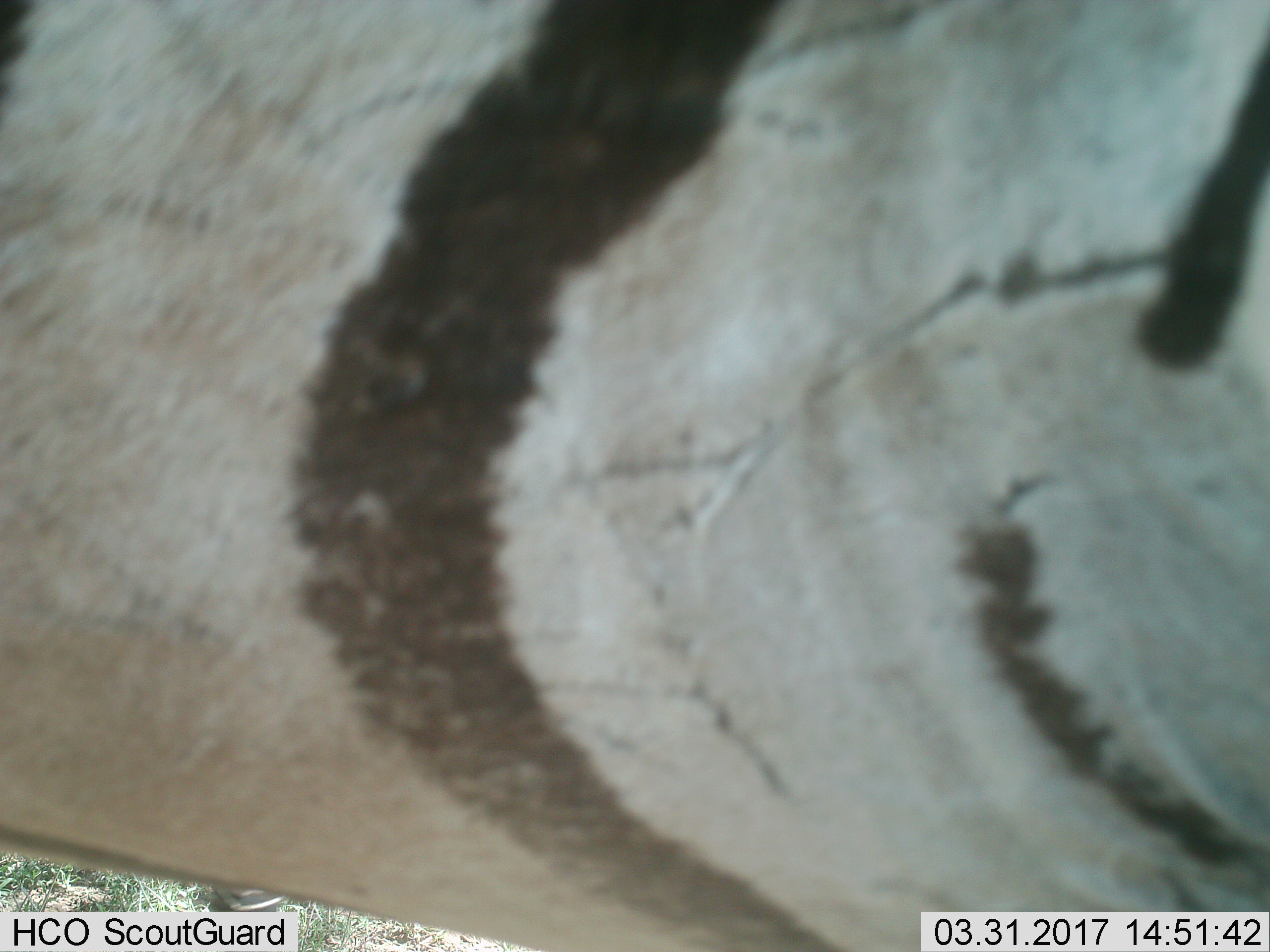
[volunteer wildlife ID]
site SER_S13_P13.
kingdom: Animalia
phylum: Chordata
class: Mammalia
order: Perissodactyla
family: Equidae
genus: Equus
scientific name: Equus quagga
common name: plains zebra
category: zebraplains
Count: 1.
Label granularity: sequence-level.